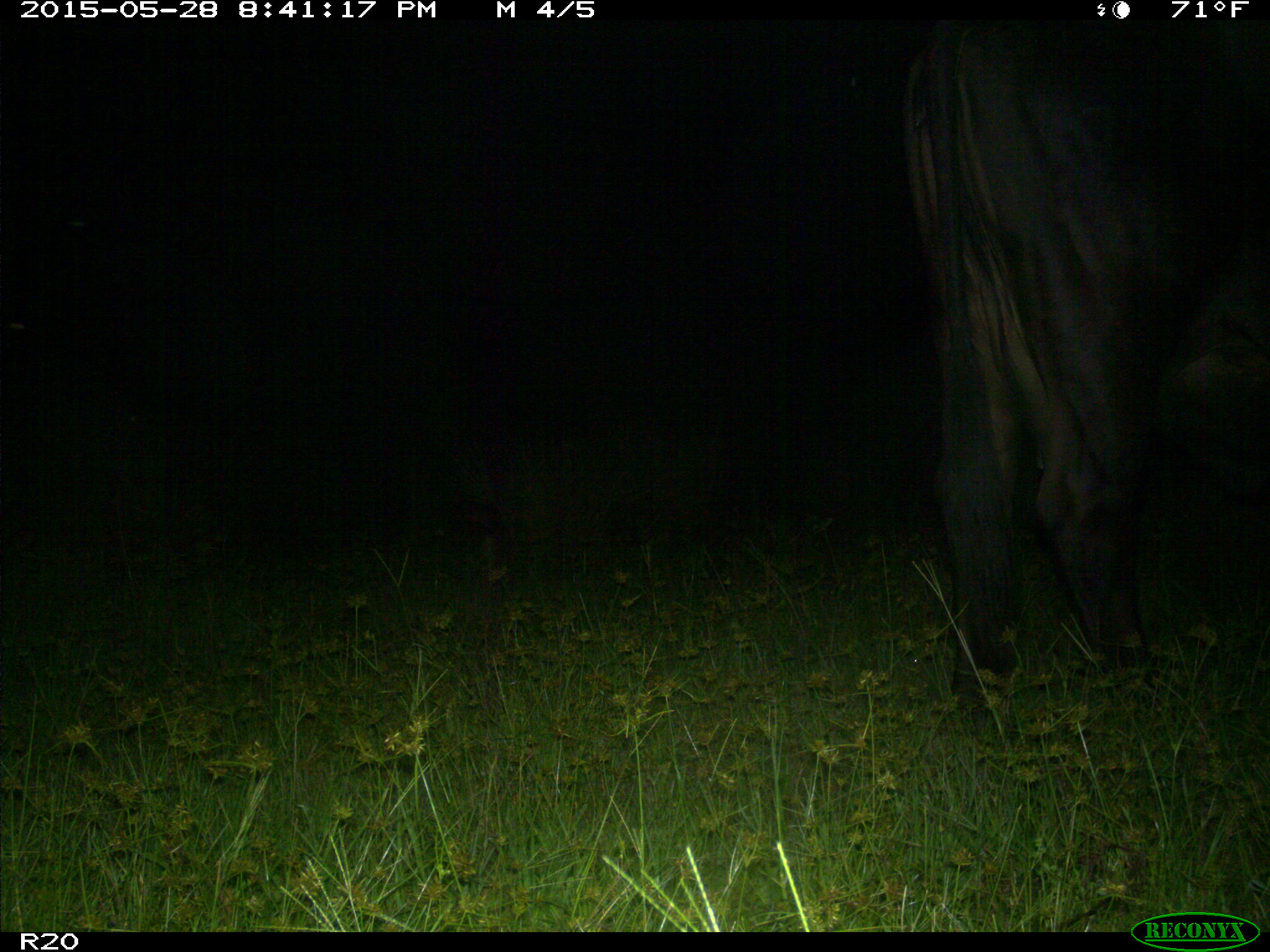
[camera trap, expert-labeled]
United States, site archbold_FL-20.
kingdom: Animalia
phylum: Chordata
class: Mammalia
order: Artiodactyla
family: Bovidae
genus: Bos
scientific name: Bos taurus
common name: domestic cow